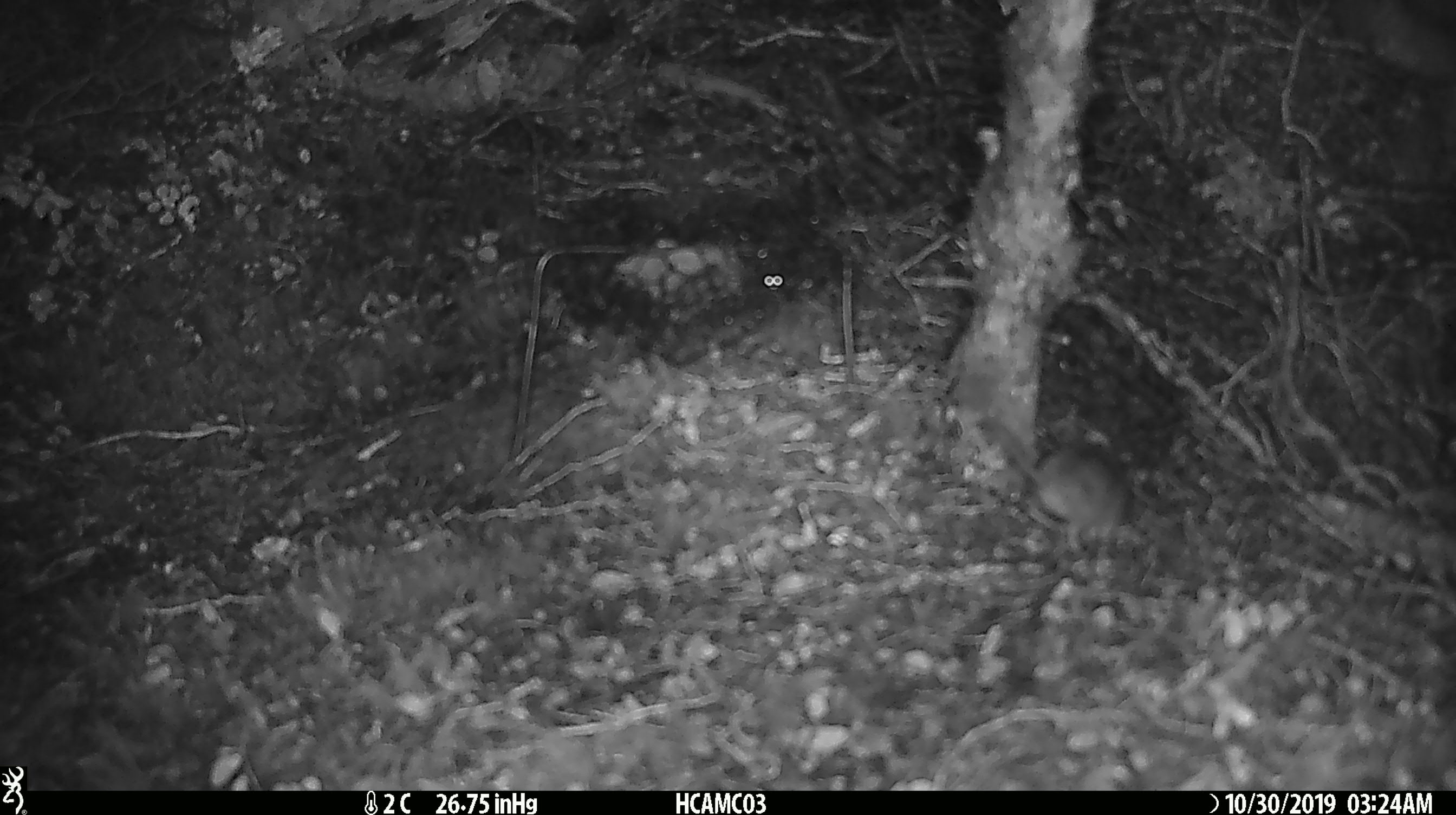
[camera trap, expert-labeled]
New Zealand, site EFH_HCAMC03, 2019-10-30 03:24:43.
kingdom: Animalia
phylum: Chordata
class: Mammalia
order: Rodentia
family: Muridae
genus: Mus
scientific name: Mus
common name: mouse